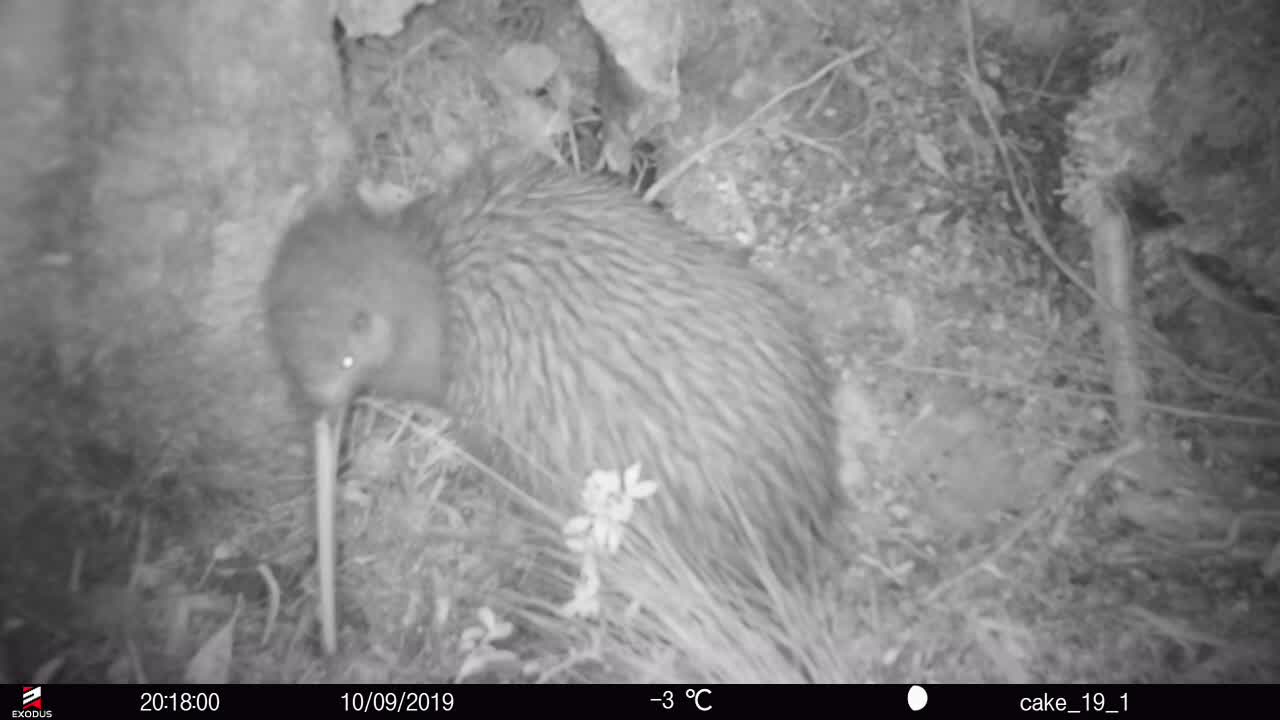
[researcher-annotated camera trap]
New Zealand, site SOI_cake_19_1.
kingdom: Animalia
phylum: Chordata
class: Aves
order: Apterygiformes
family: Apterygidae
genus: Apteryx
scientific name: Apteryx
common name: kiwi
Kiwi (Apteryx).